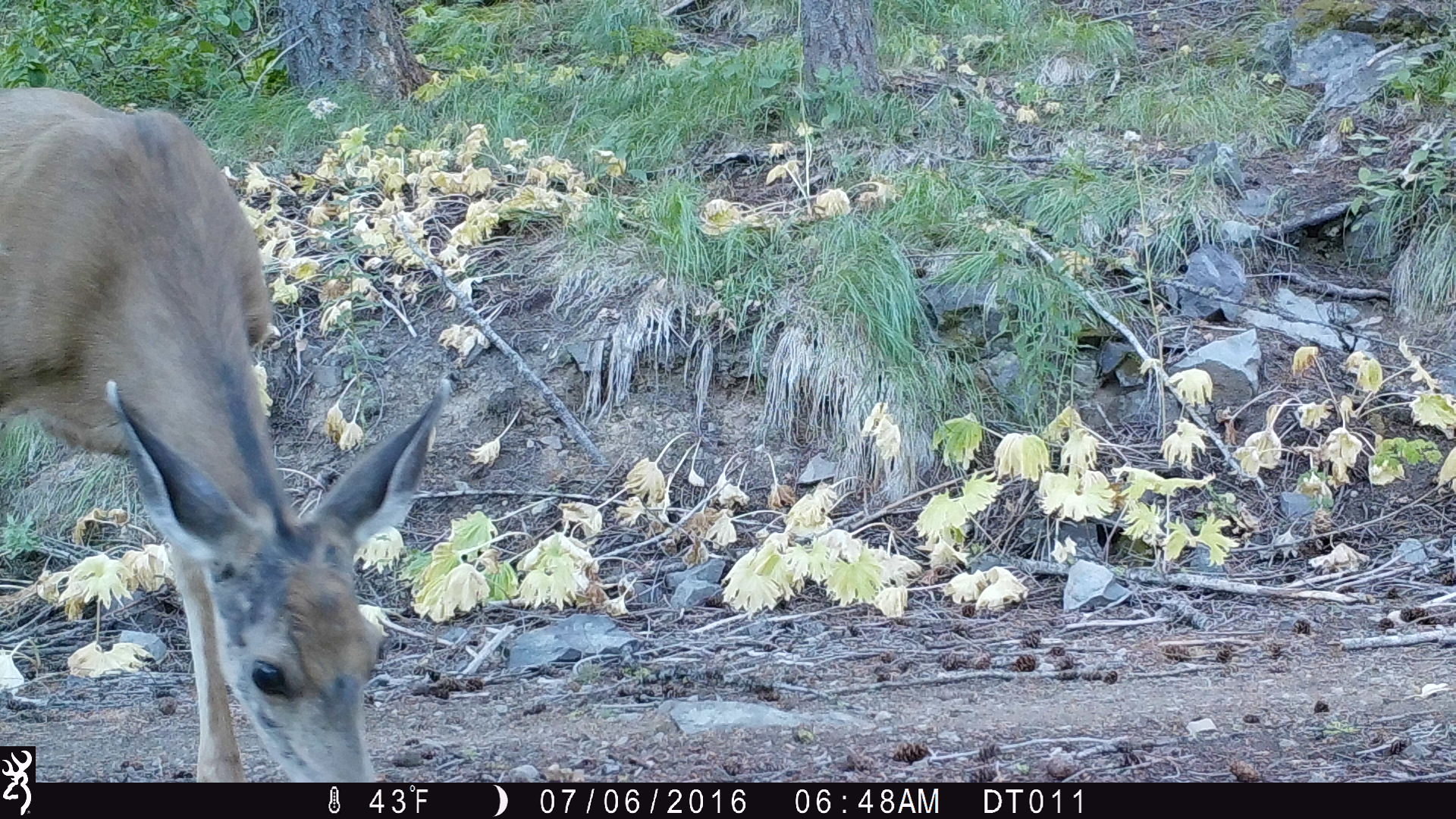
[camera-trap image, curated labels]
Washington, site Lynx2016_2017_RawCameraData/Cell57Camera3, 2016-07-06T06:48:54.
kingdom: Animalia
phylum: Chordata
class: Mammalia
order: Artiodactyla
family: Cervidae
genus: Odocoileus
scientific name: Odocoileus hemionus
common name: mule deer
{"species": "Odocoileus hemionus (mule deer)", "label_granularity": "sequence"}